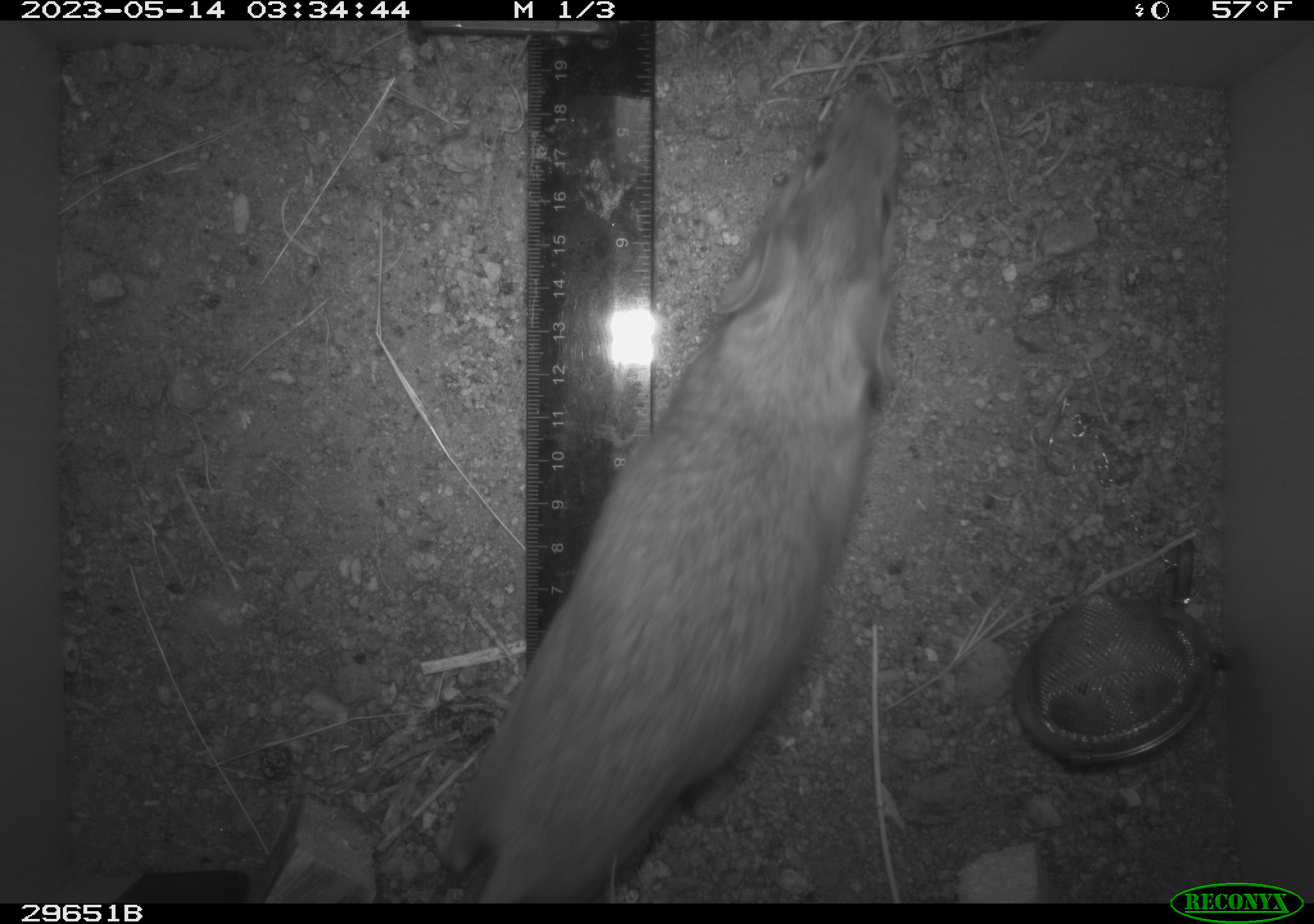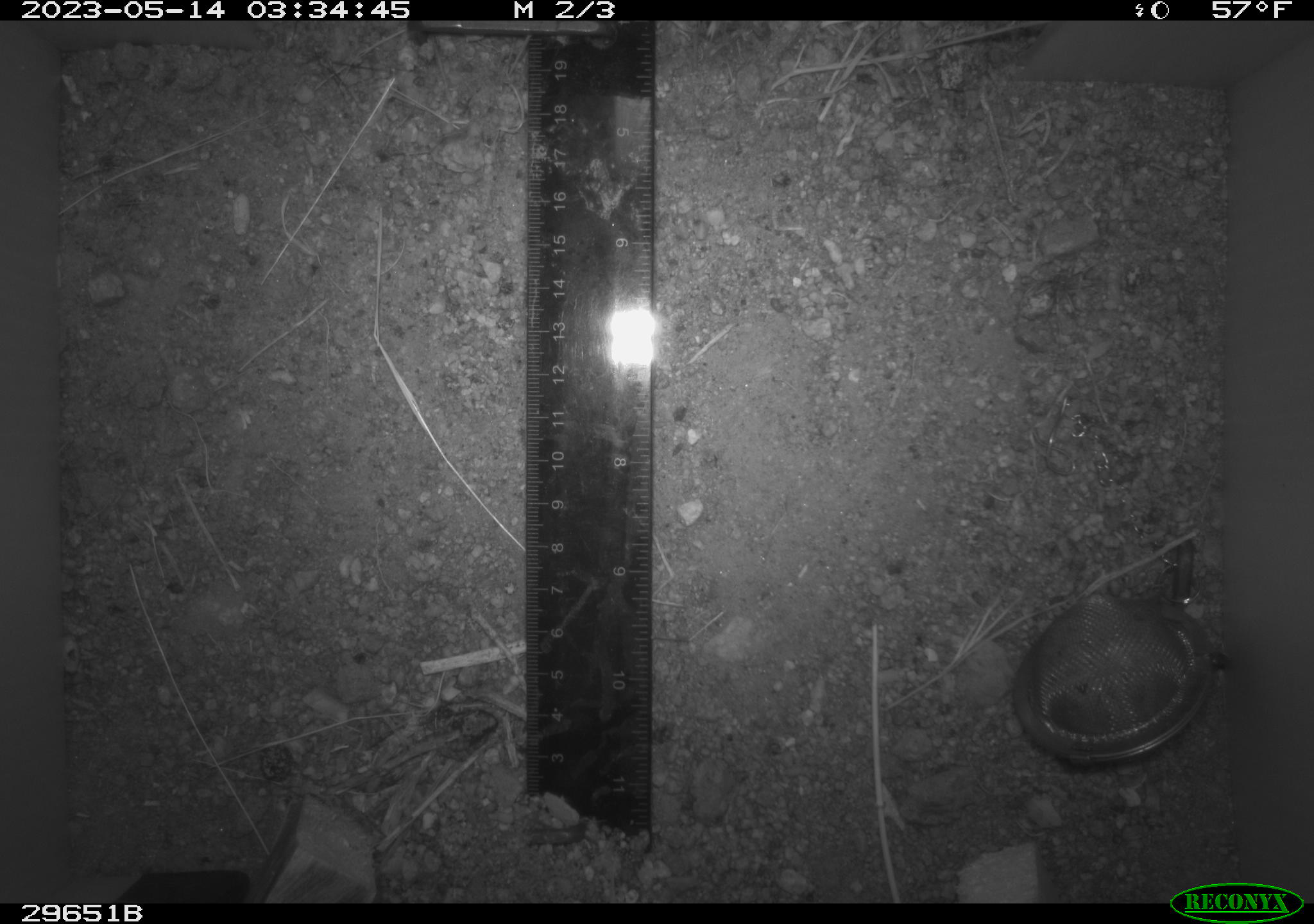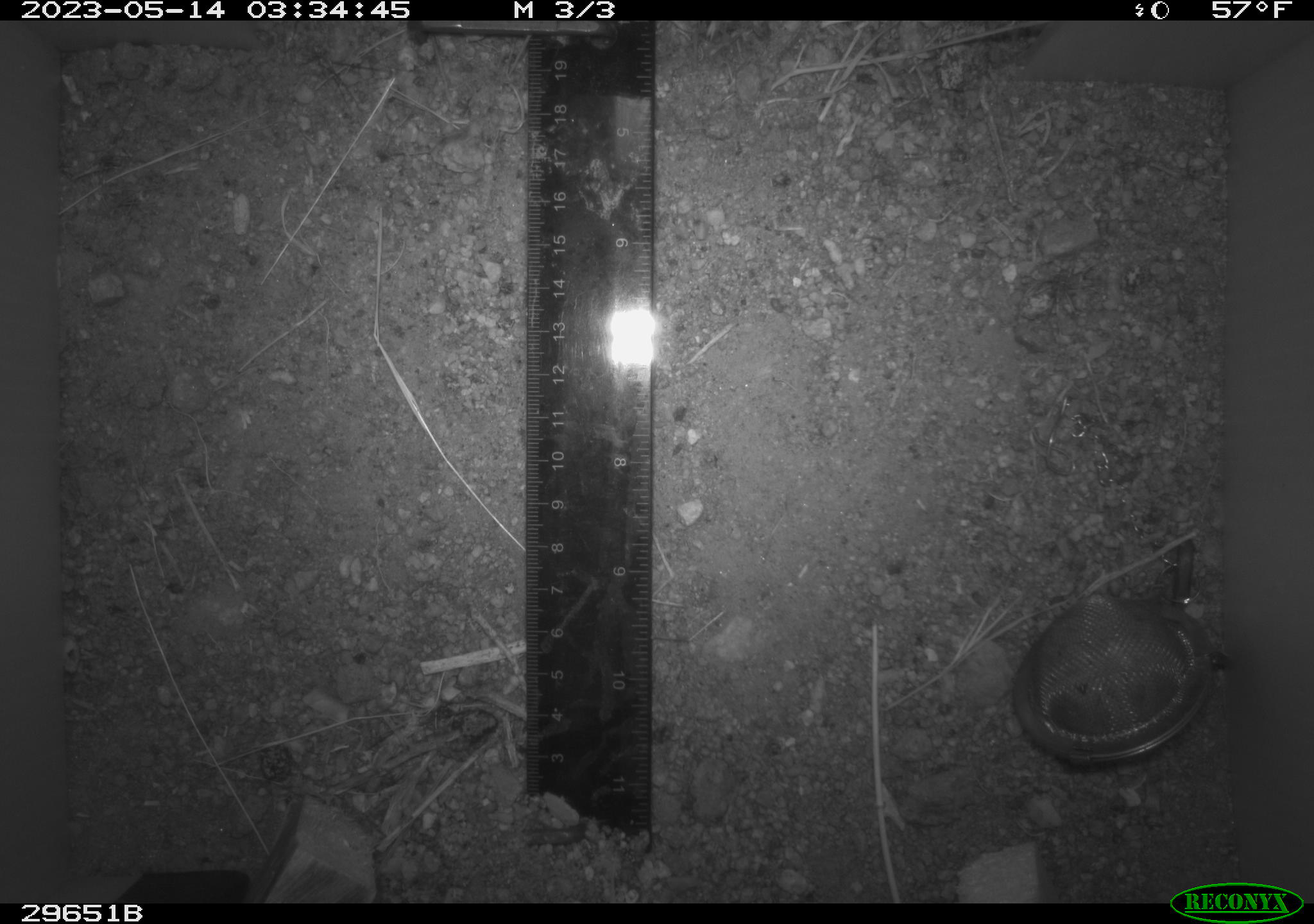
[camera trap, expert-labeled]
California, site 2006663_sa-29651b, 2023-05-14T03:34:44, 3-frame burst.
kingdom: Animalia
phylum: Chordata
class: Mammalia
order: Rodentia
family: Cricetidae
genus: Neotoma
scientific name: Neotoma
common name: pack rat or woodrat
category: neotoma species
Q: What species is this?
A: Neotoma species (pack rat or woodrat) (Neotoma).